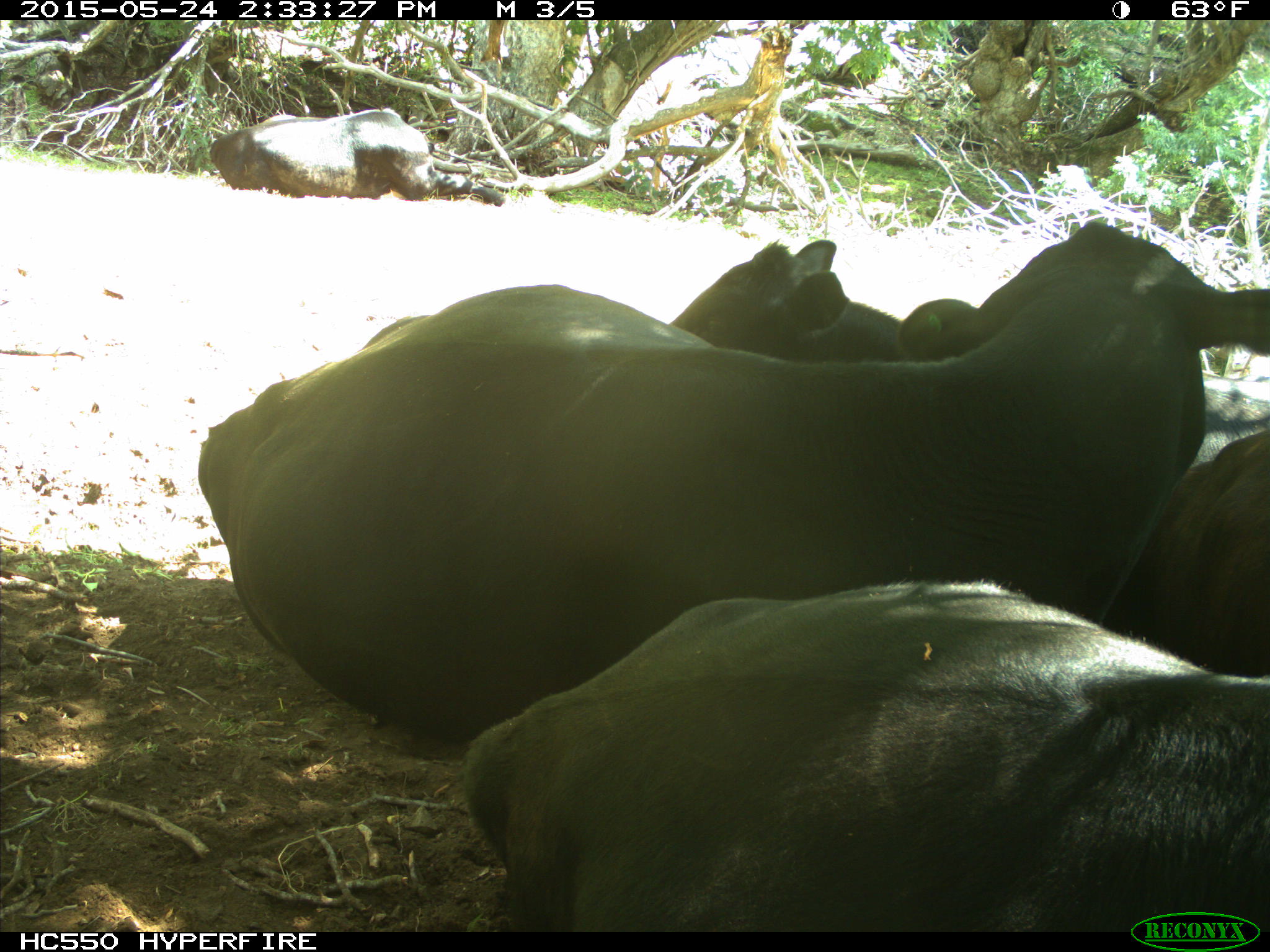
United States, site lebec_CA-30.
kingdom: Animalia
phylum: Chordata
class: Mammalia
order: Artiodactyla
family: Bovidae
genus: Bos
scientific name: Bos taurus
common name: domestic cow